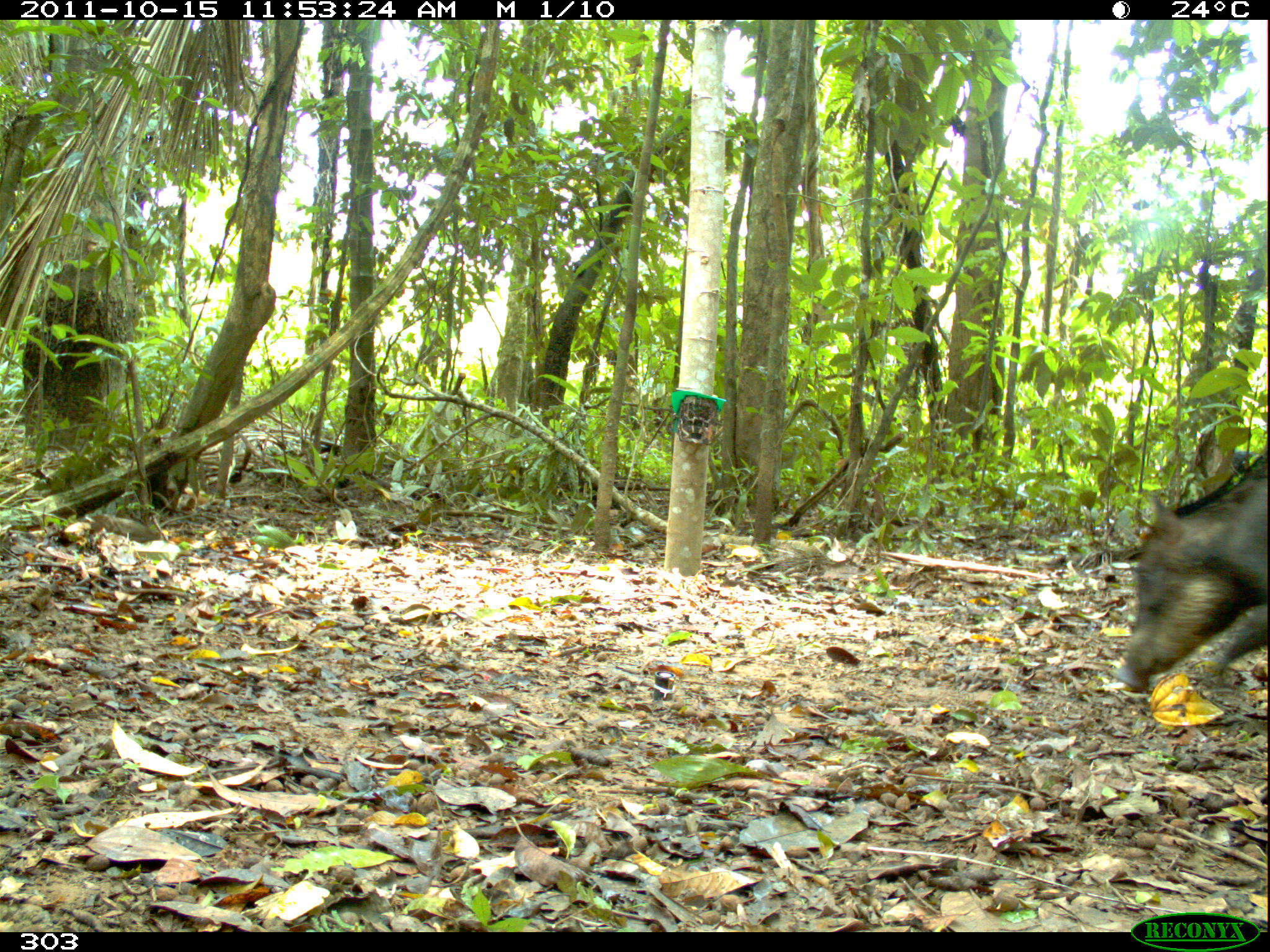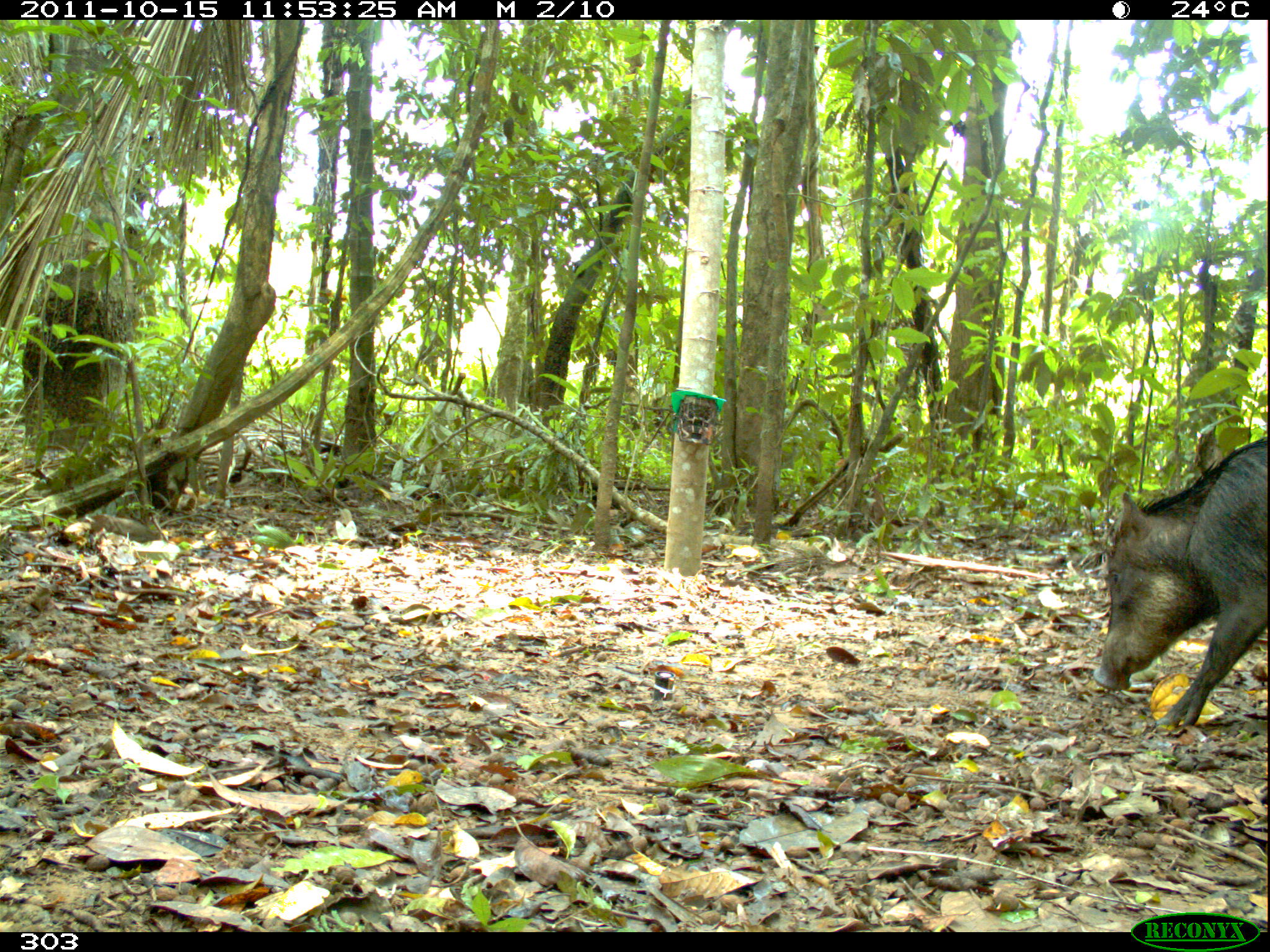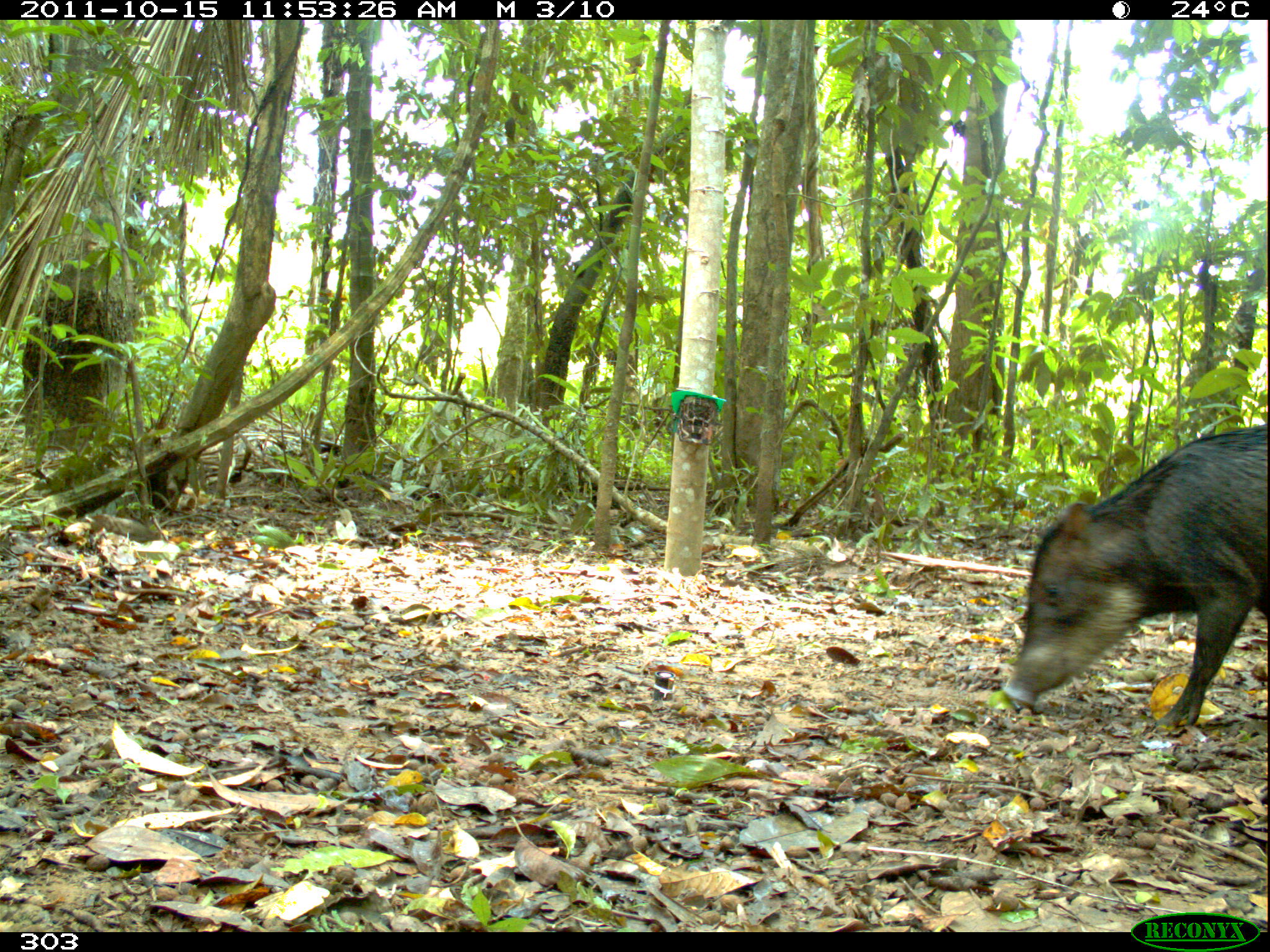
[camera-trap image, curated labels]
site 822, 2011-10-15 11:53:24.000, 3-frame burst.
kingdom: Animalia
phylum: Chordata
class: Mammalia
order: Artiodactyla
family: Tayassuidae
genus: Tayassu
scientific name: Tayassu pecari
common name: white-lipped peccary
Tayassu pecari (white-lipped peccary).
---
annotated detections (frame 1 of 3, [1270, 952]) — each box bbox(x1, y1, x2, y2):
tayassu pecari: bbox(1106, 446, 1268, 699)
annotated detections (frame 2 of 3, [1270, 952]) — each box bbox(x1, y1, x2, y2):
tayassu pecari: bbox(1090, 436, 1268, 729)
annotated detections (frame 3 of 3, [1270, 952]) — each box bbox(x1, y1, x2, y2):
tayassu pecari: bbox(995, 421, 1269, 733)